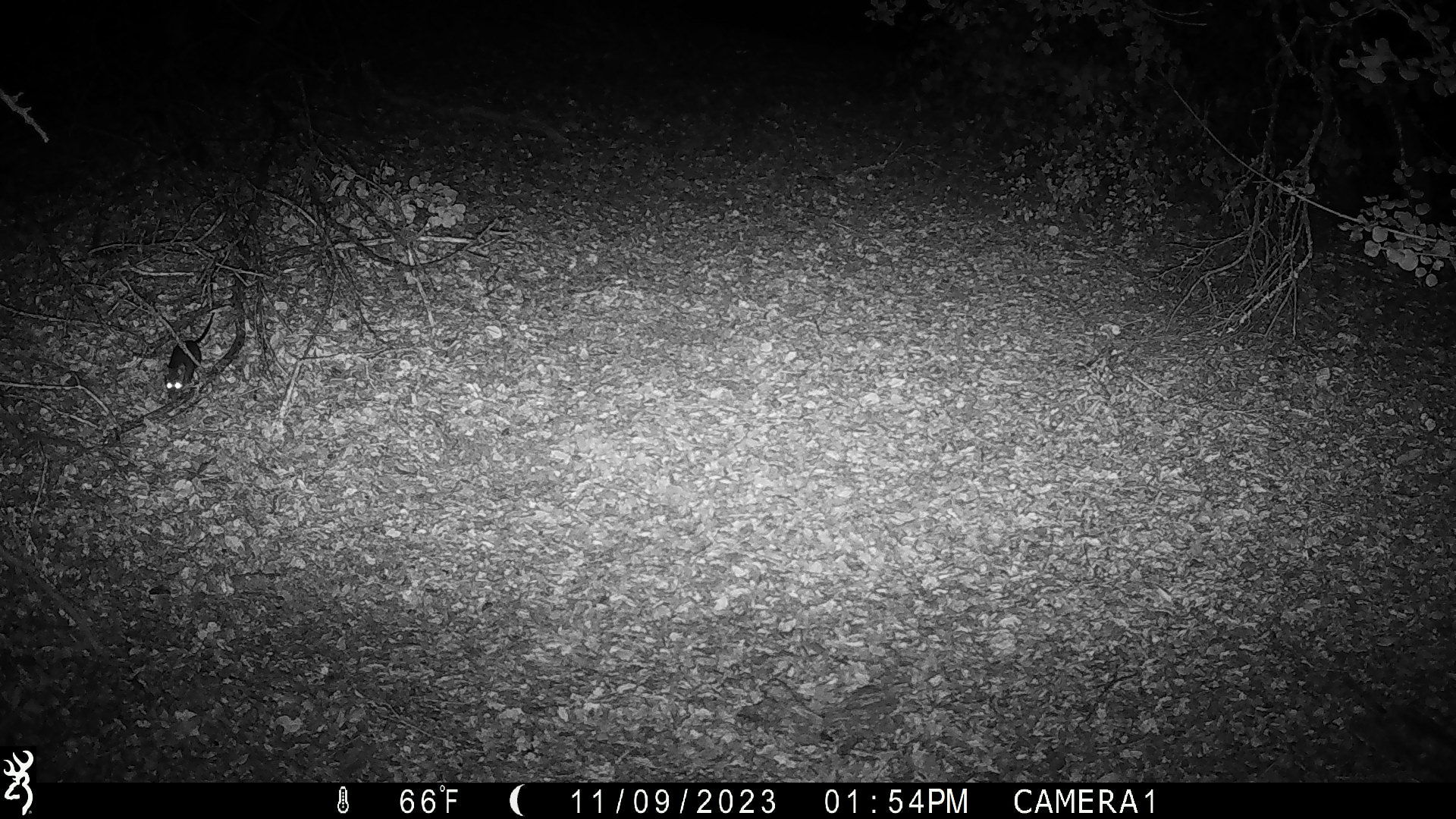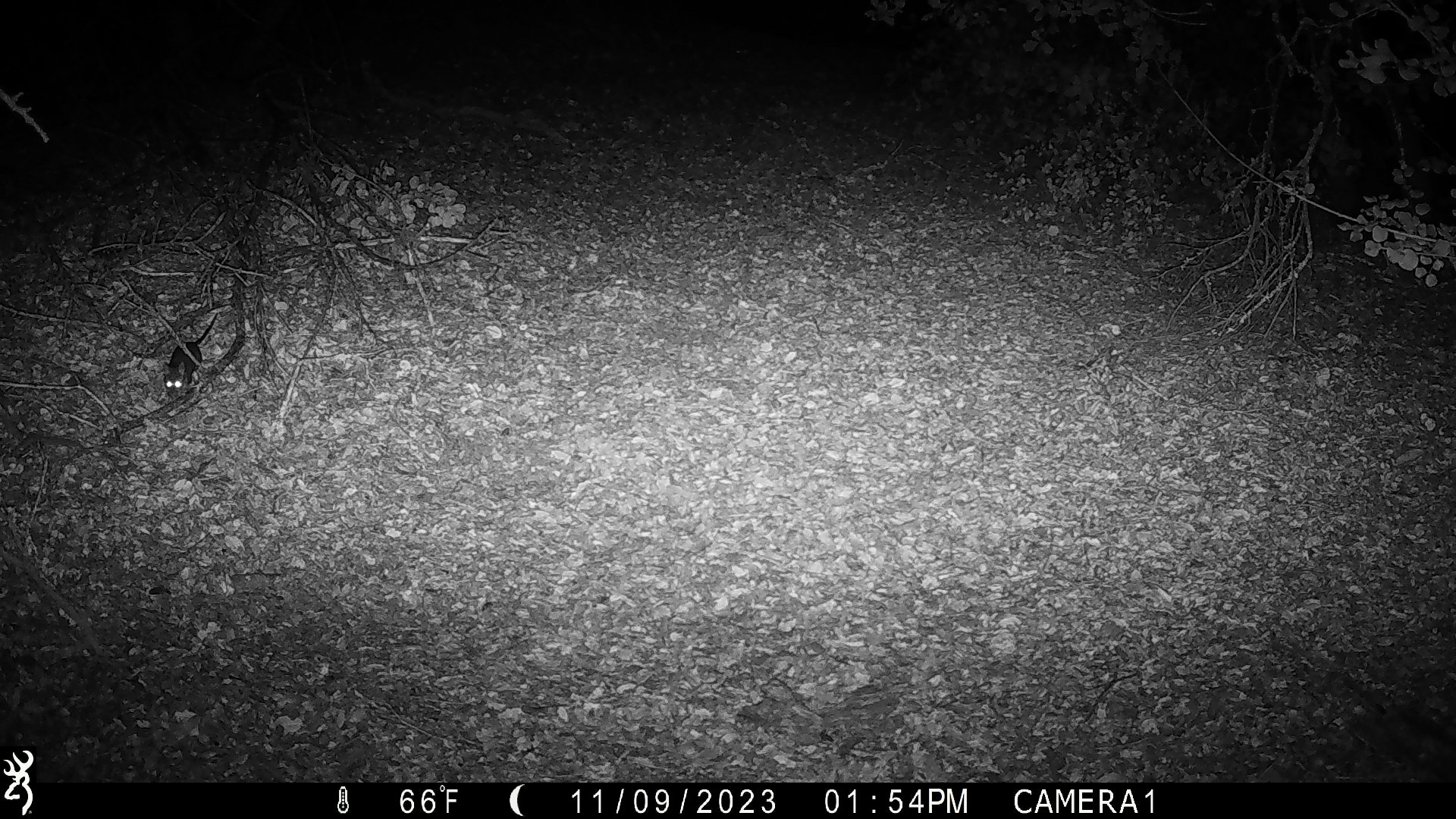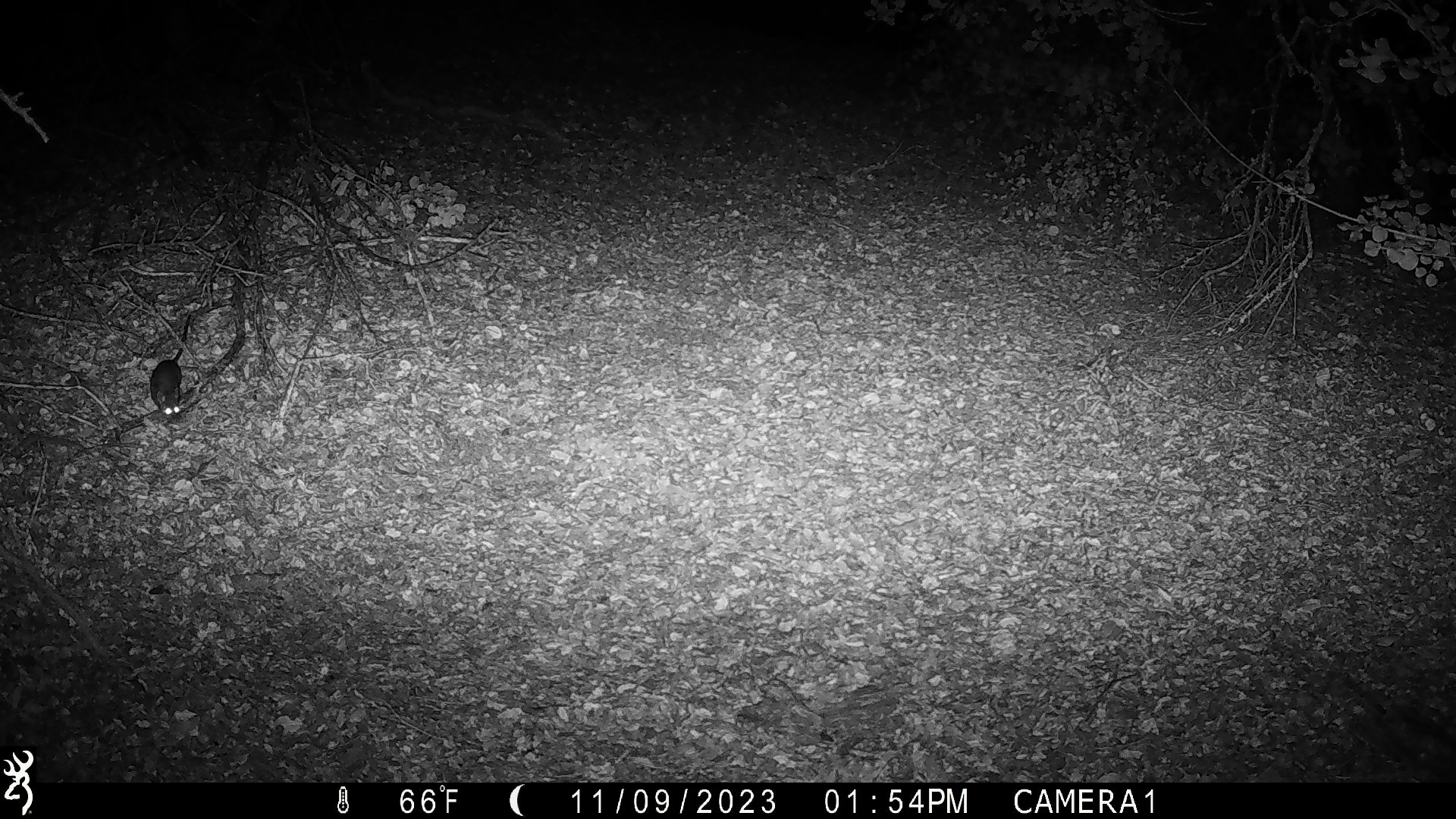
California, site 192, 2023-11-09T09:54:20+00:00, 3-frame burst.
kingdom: Animalia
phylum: Chordata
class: Mammalia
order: Rodentia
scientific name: Rodentia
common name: mouse or rat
Mouse or rat (Rodentia).